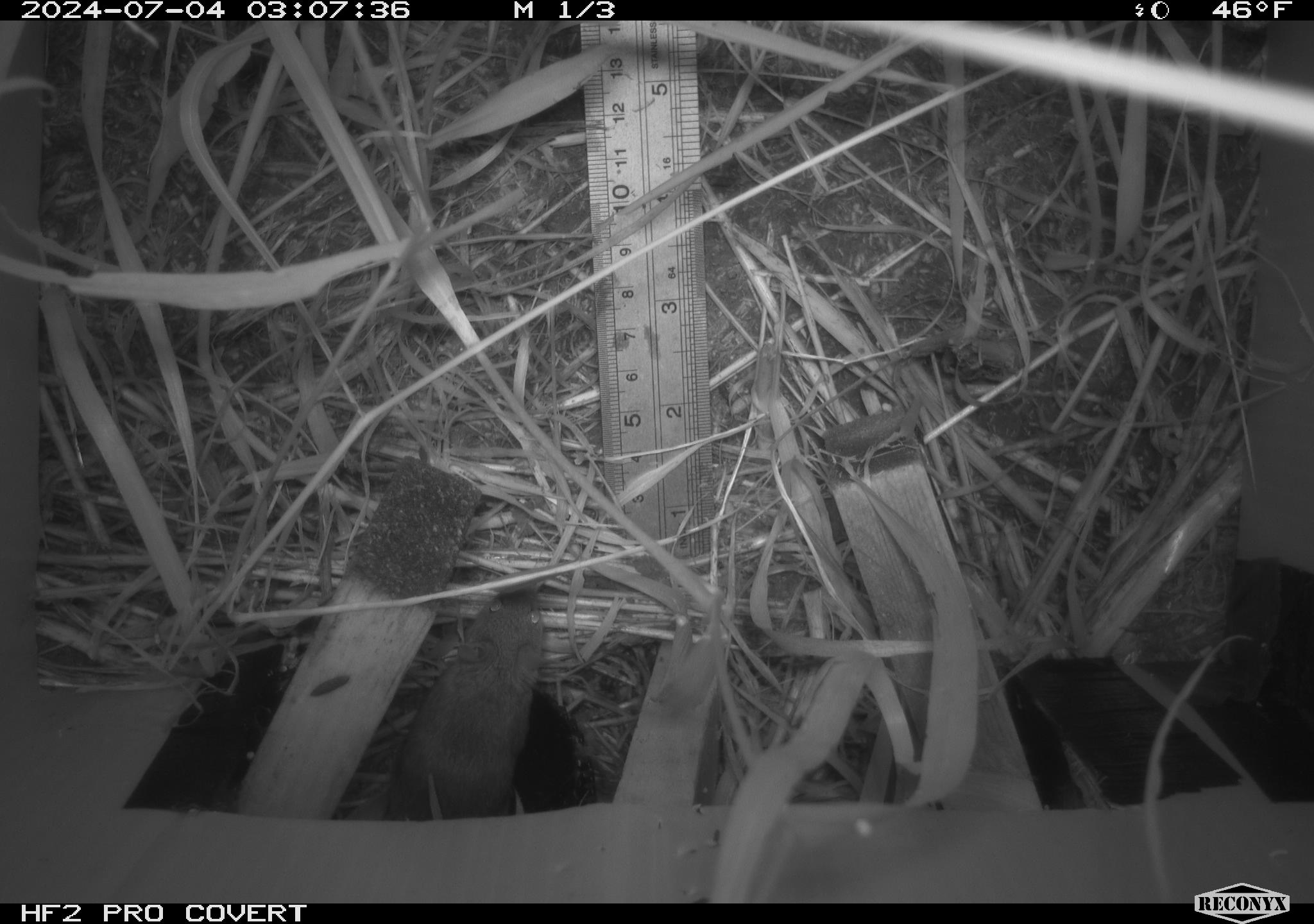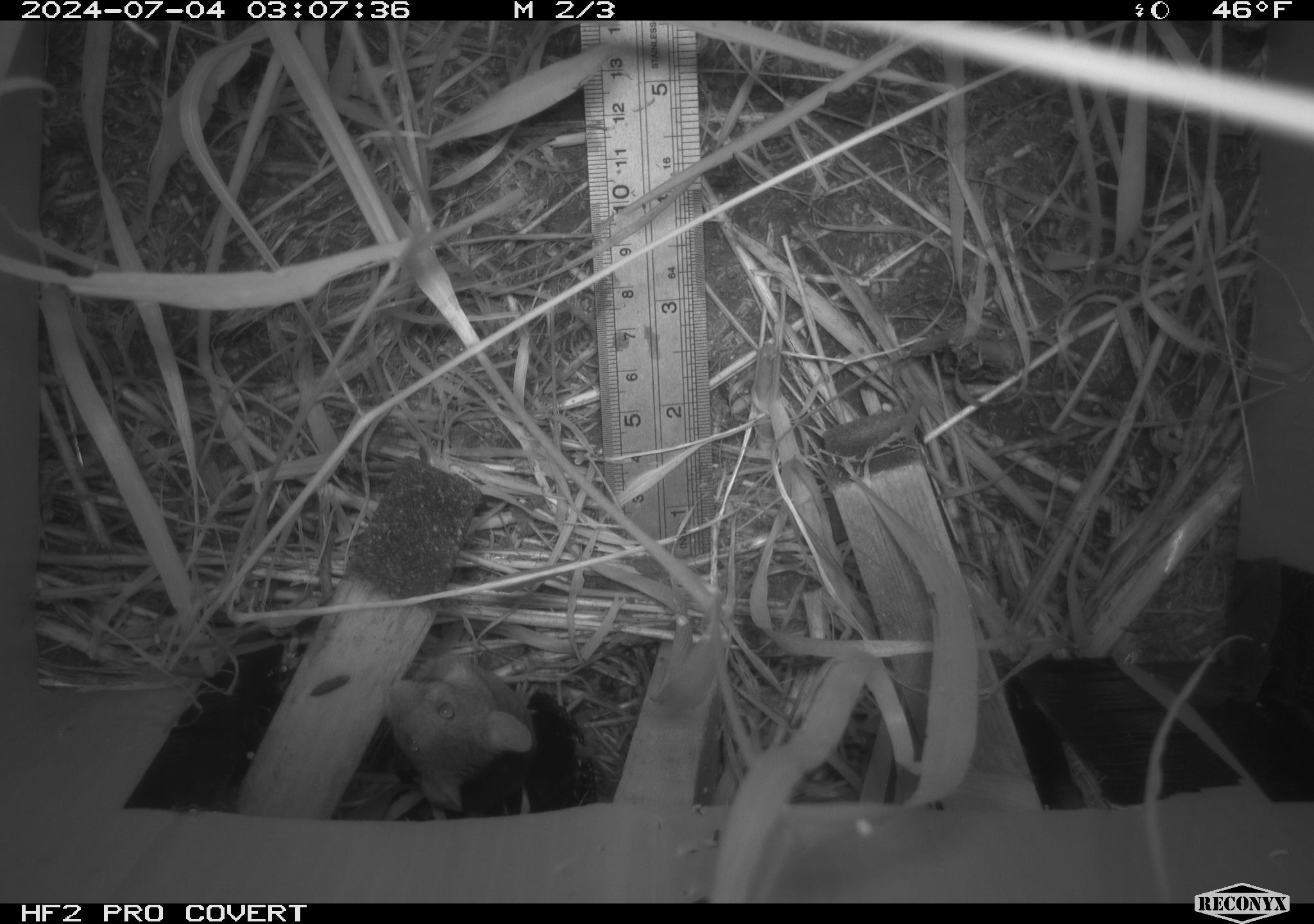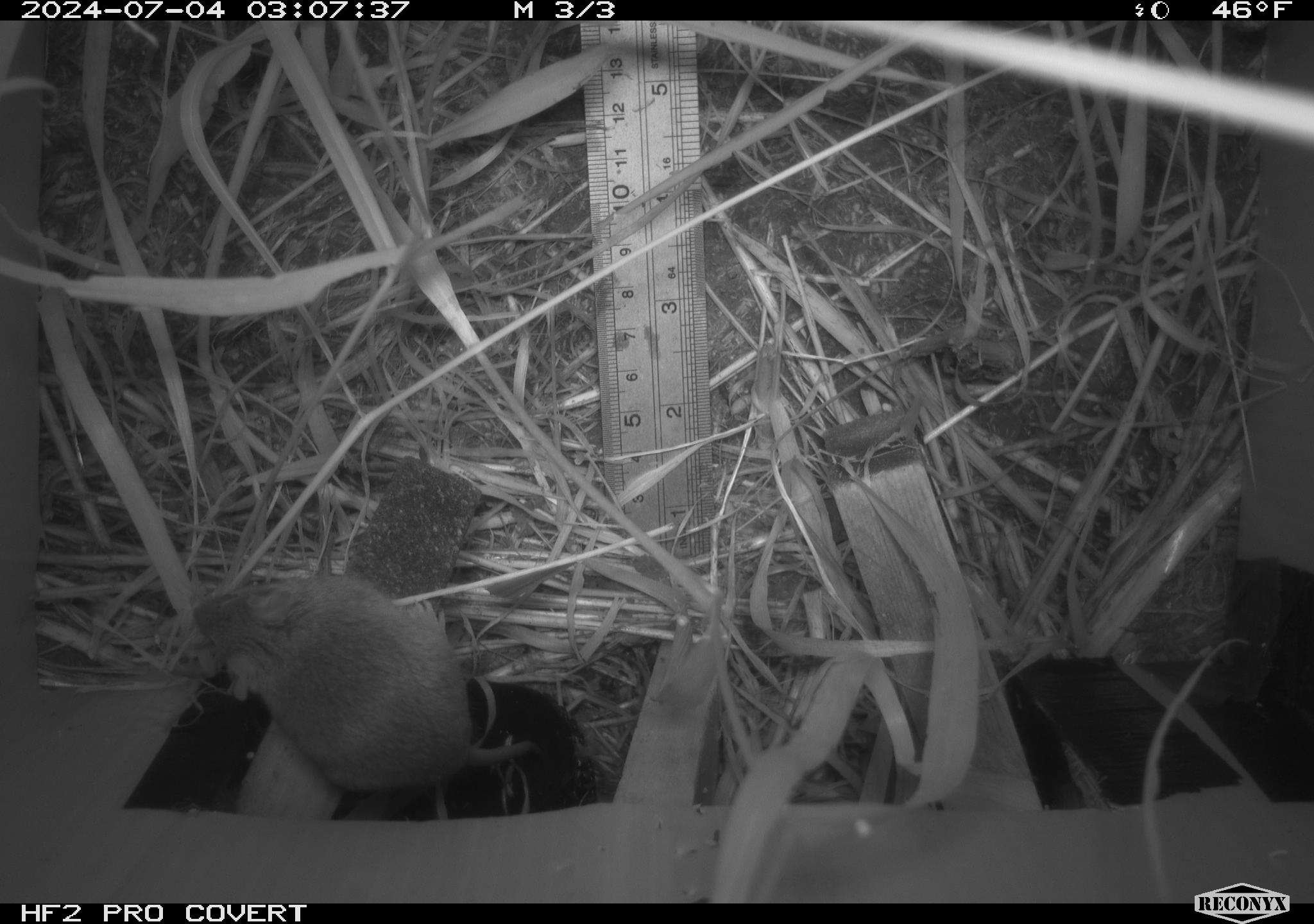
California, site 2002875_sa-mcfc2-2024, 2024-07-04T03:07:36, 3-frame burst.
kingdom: Animalia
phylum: Chordata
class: Mammalia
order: Rodentia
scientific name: Rodentia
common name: rodent